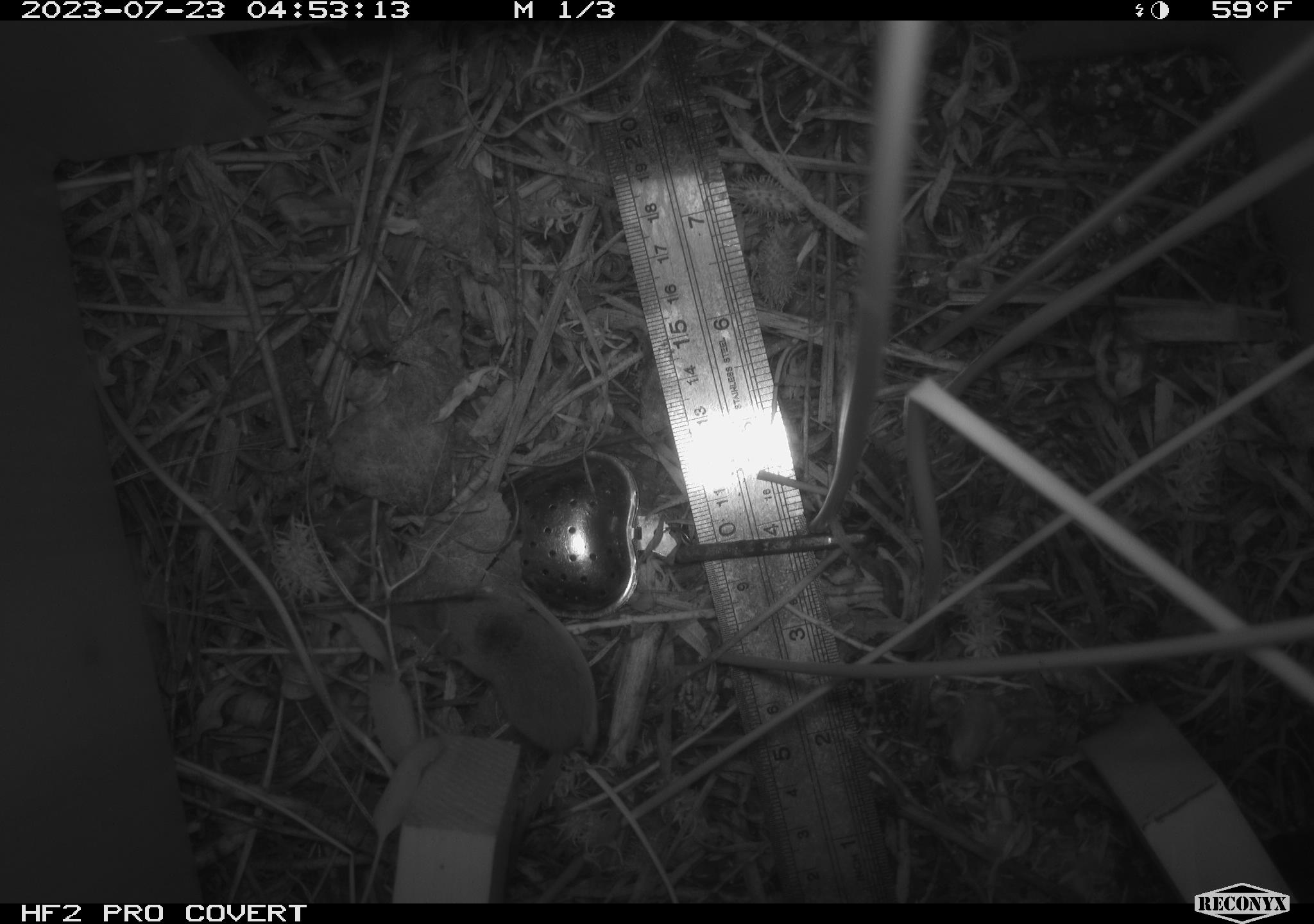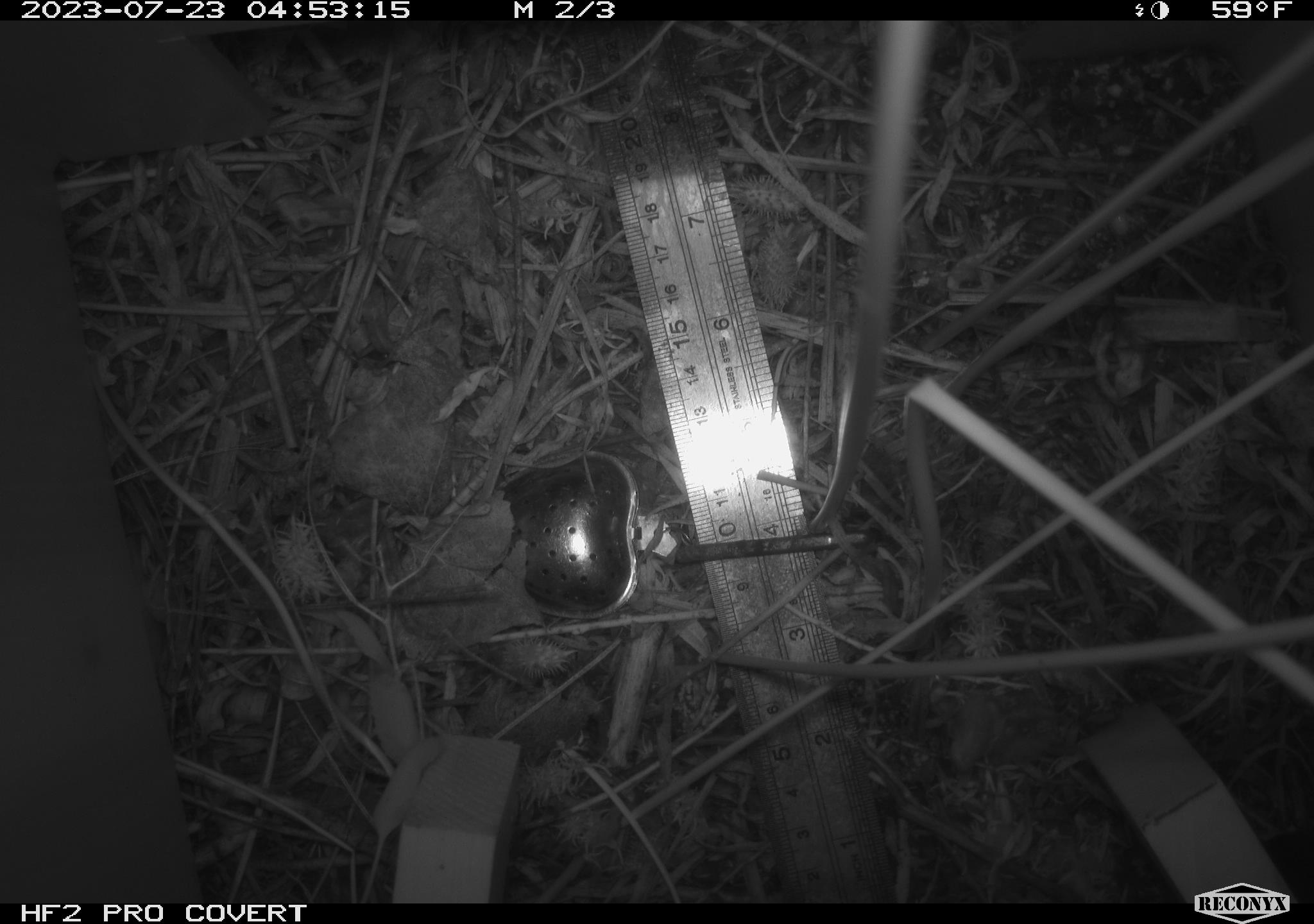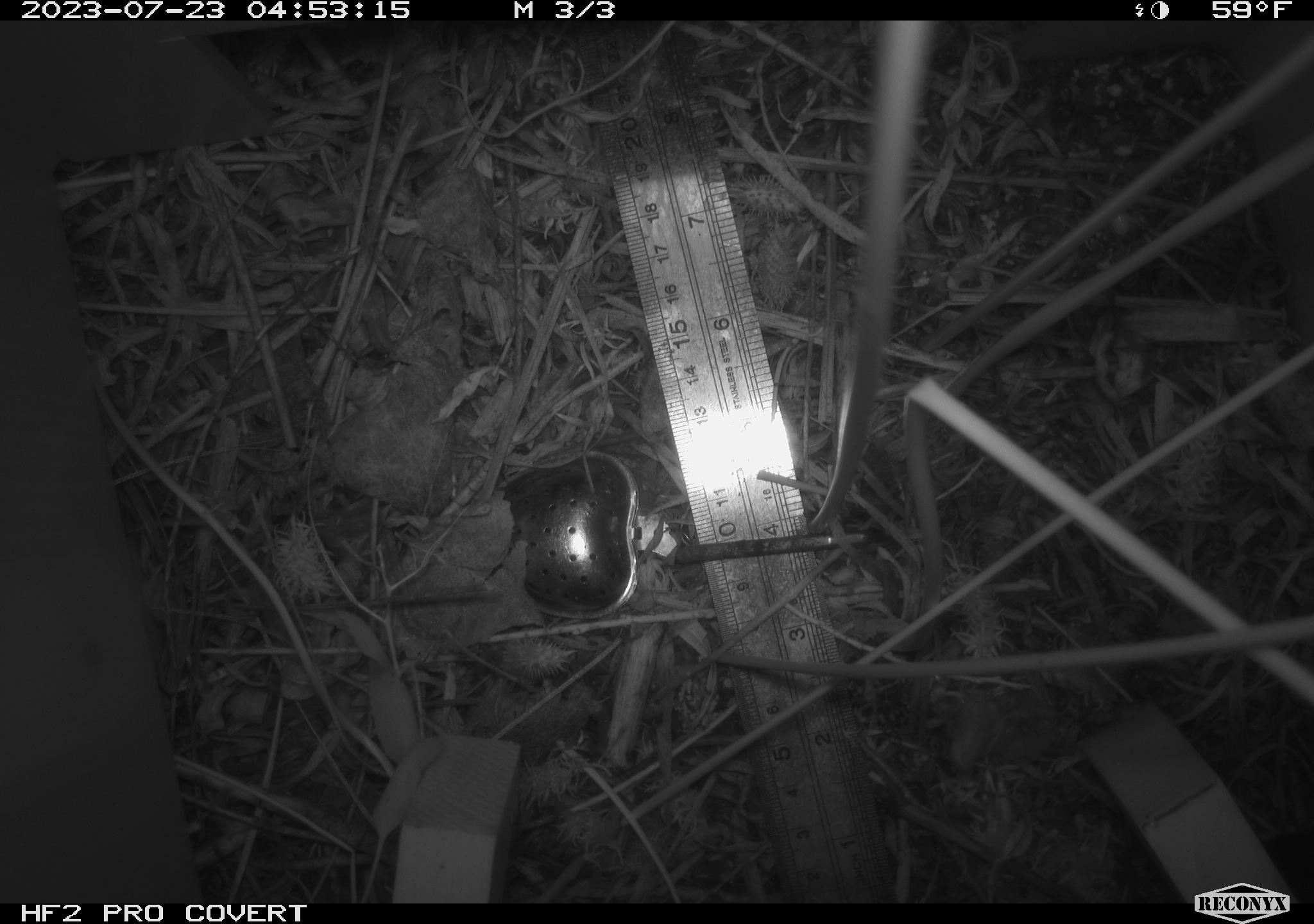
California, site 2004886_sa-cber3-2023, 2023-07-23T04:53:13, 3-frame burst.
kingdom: Animalia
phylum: Chordata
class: Mammalia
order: Eulipotyphla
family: Soricidae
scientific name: Soricidae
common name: shrews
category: soricidae family